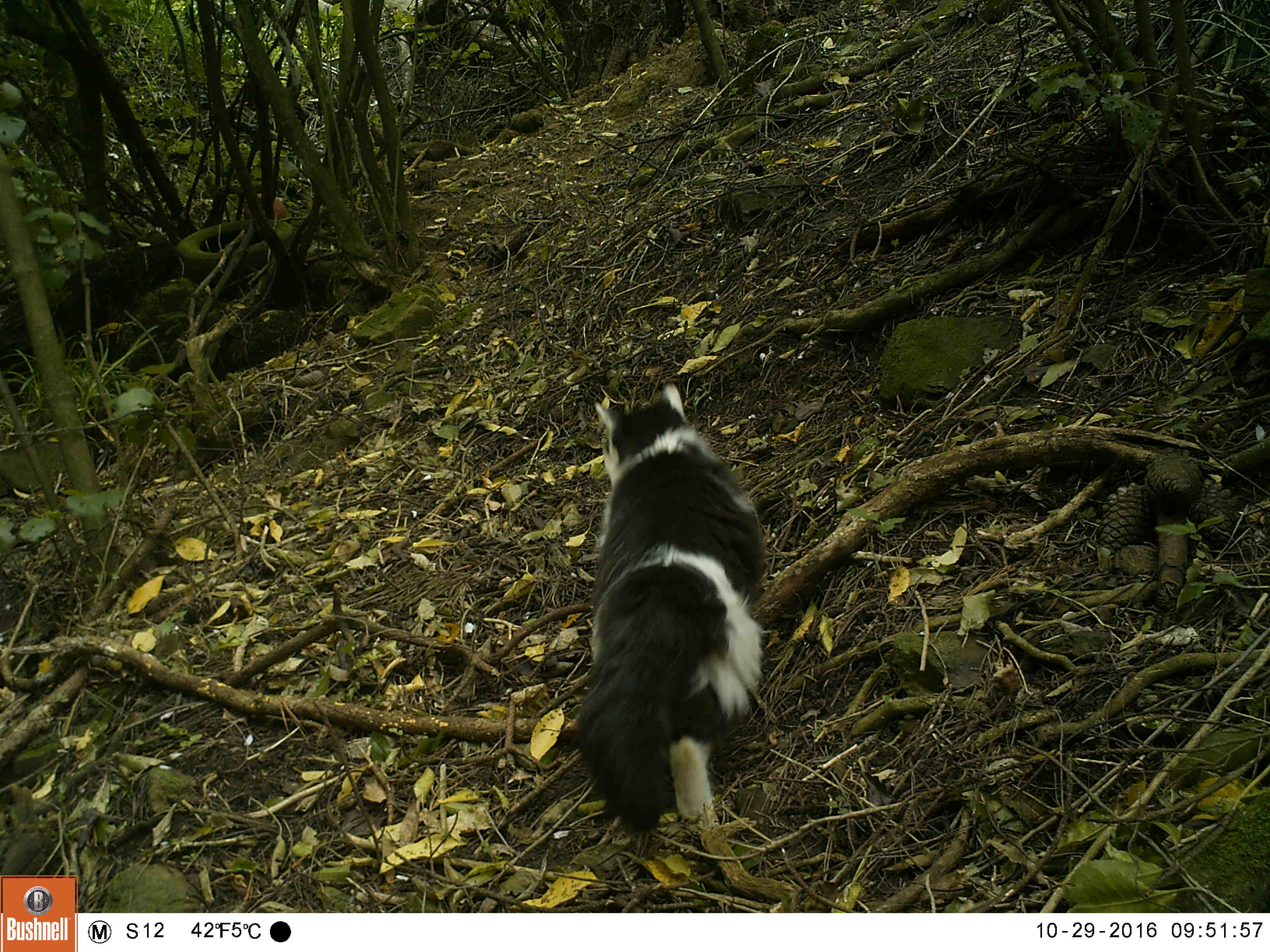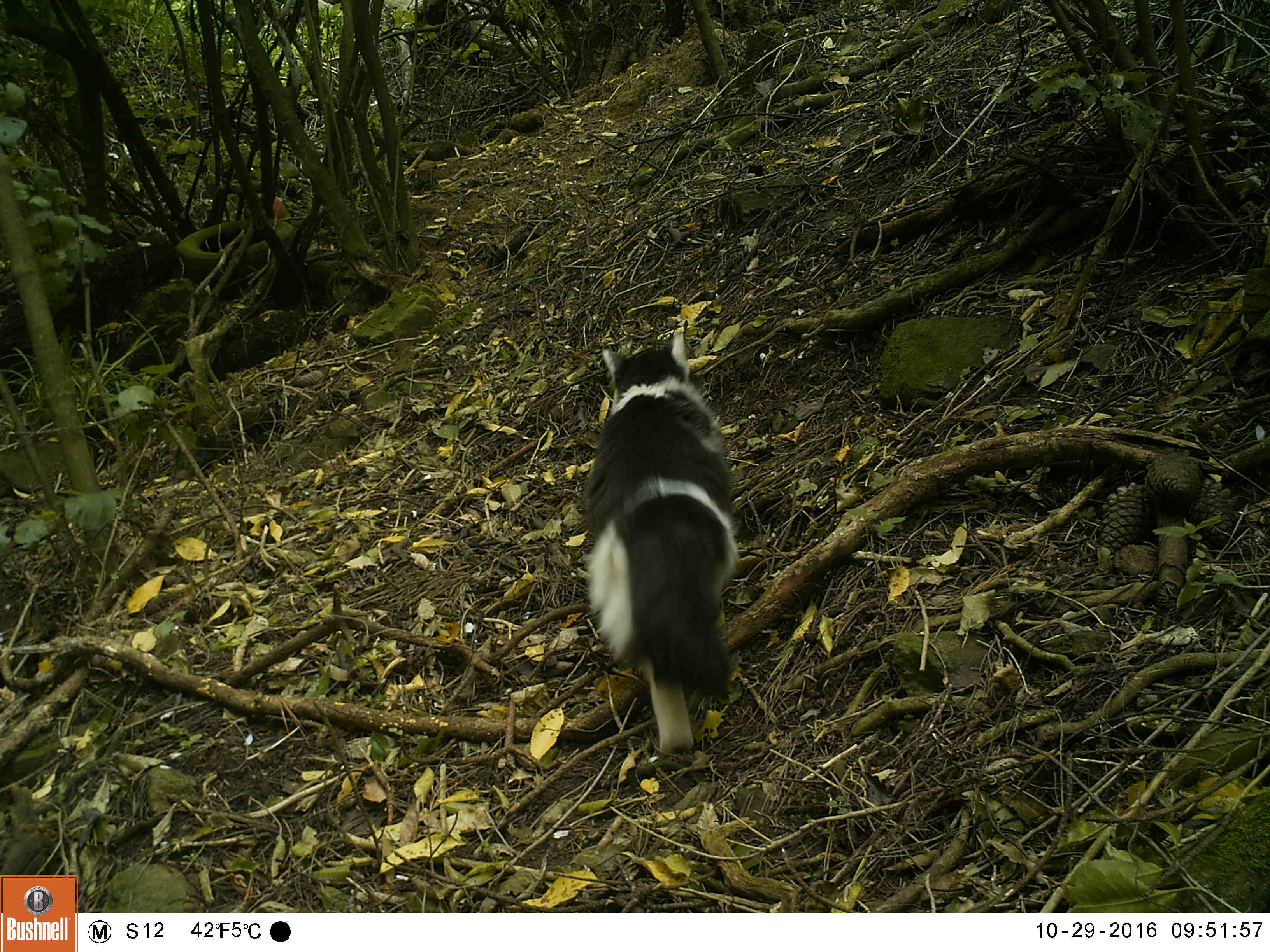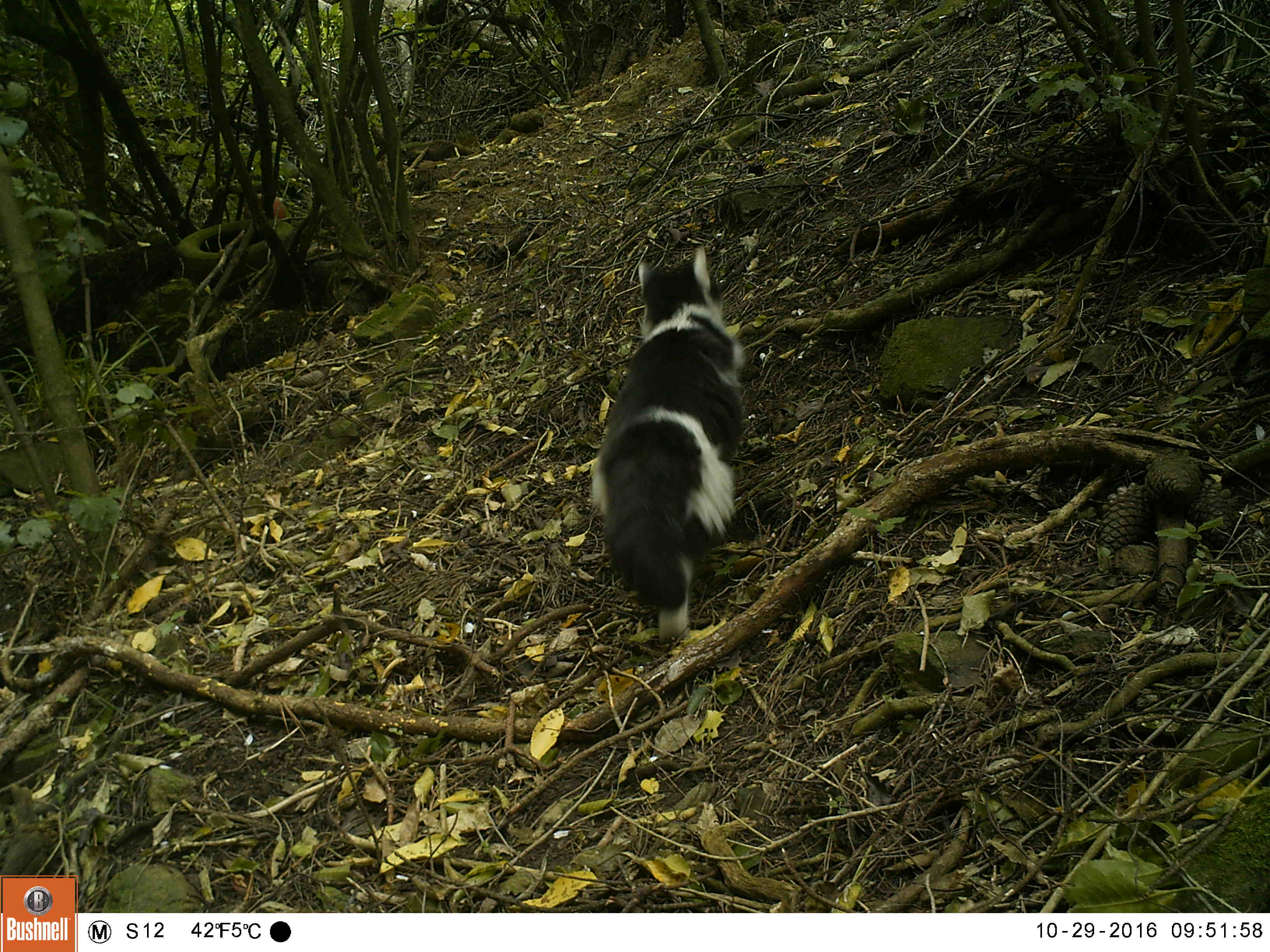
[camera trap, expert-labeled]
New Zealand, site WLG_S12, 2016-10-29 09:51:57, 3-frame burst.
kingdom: Animalia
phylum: Chordata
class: Mammalia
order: Carnivora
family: Felidae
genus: Felis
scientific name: Felis catus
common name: domestic cat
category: cat